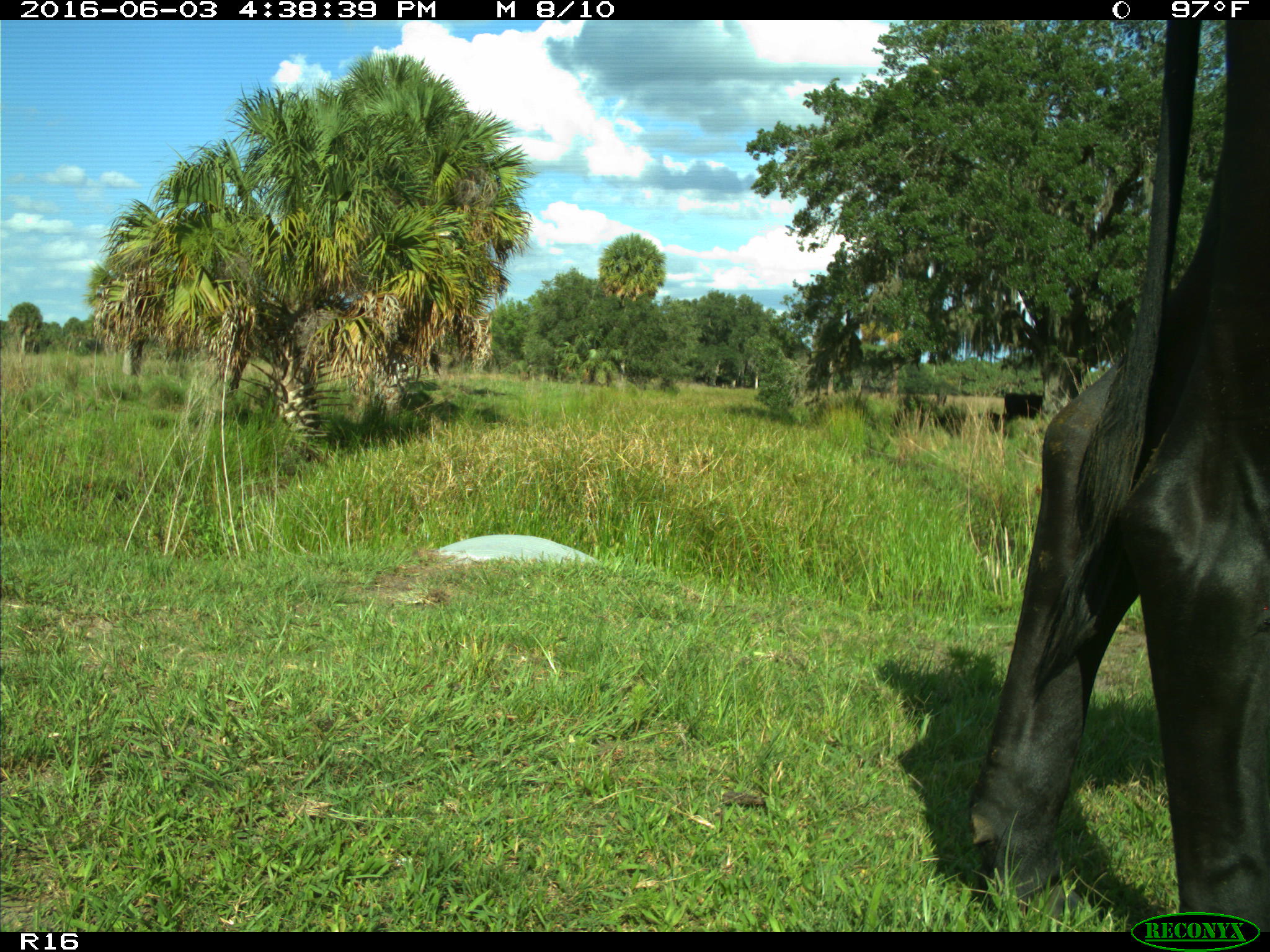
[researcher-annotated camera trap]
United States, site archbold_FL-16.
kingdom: Animalia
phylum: Chordata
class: Mammalia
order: Artiodactyla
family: Bovidae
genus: Bos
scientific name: Bos taurus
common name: domestic cow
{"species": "Bos taurus (domestic cow)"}